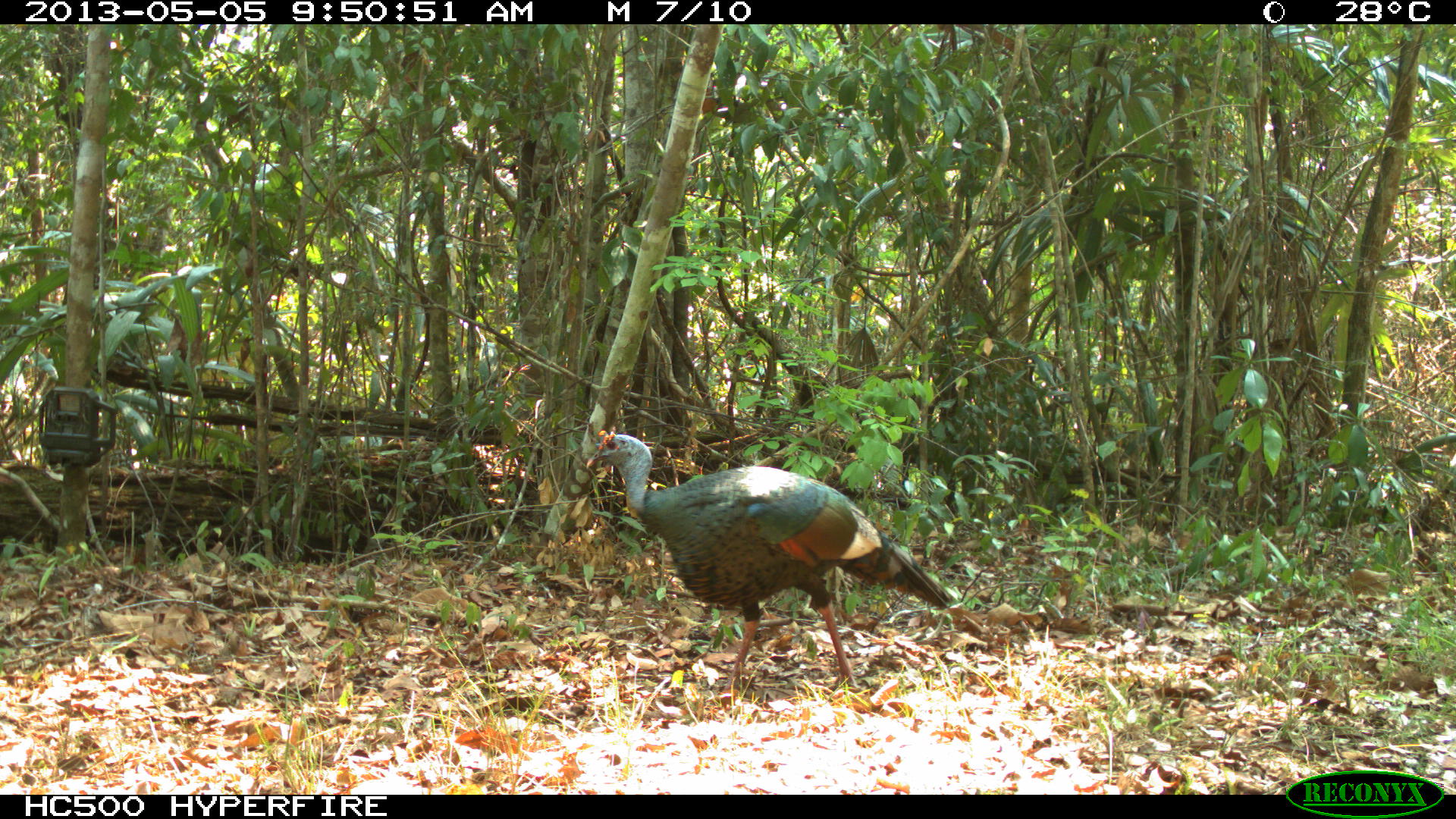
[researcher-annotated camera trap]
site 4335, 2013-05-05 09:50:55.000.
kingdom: Animalia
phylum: Chordata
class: Aves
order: Galliformes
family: Phasianidae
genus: Meleagris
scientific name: Meleagris ocellata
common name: ocellated turkey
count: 1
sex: male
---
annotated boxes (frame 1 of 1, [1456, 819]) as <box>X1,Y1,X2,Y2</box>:
meleagris ocellata: <box>584,429,958,713</box>